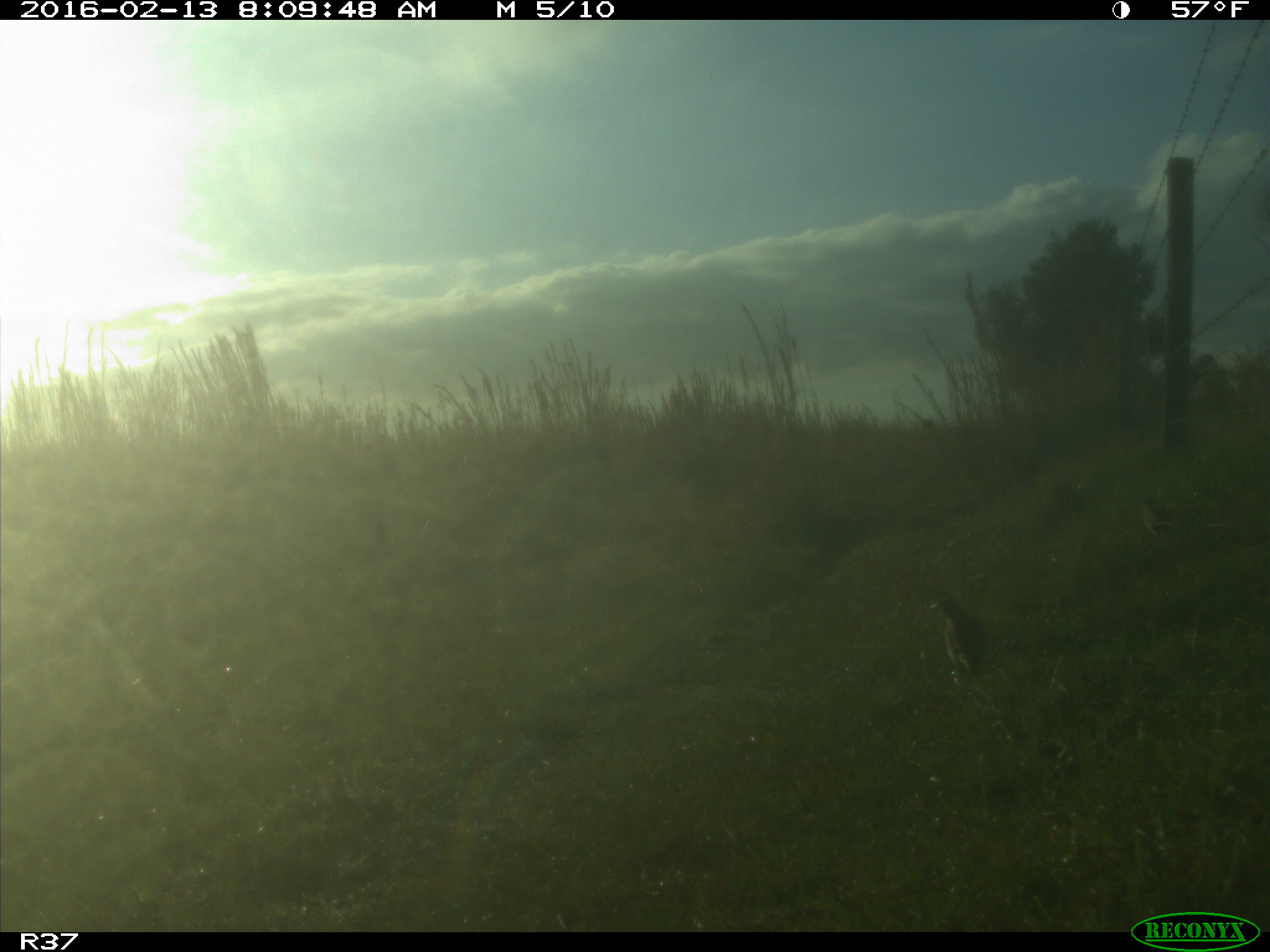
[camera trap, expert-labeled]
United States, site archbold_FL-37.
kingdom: Animalia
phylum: Chordata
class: Aves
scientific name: Aves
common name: birds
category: unidentified bird